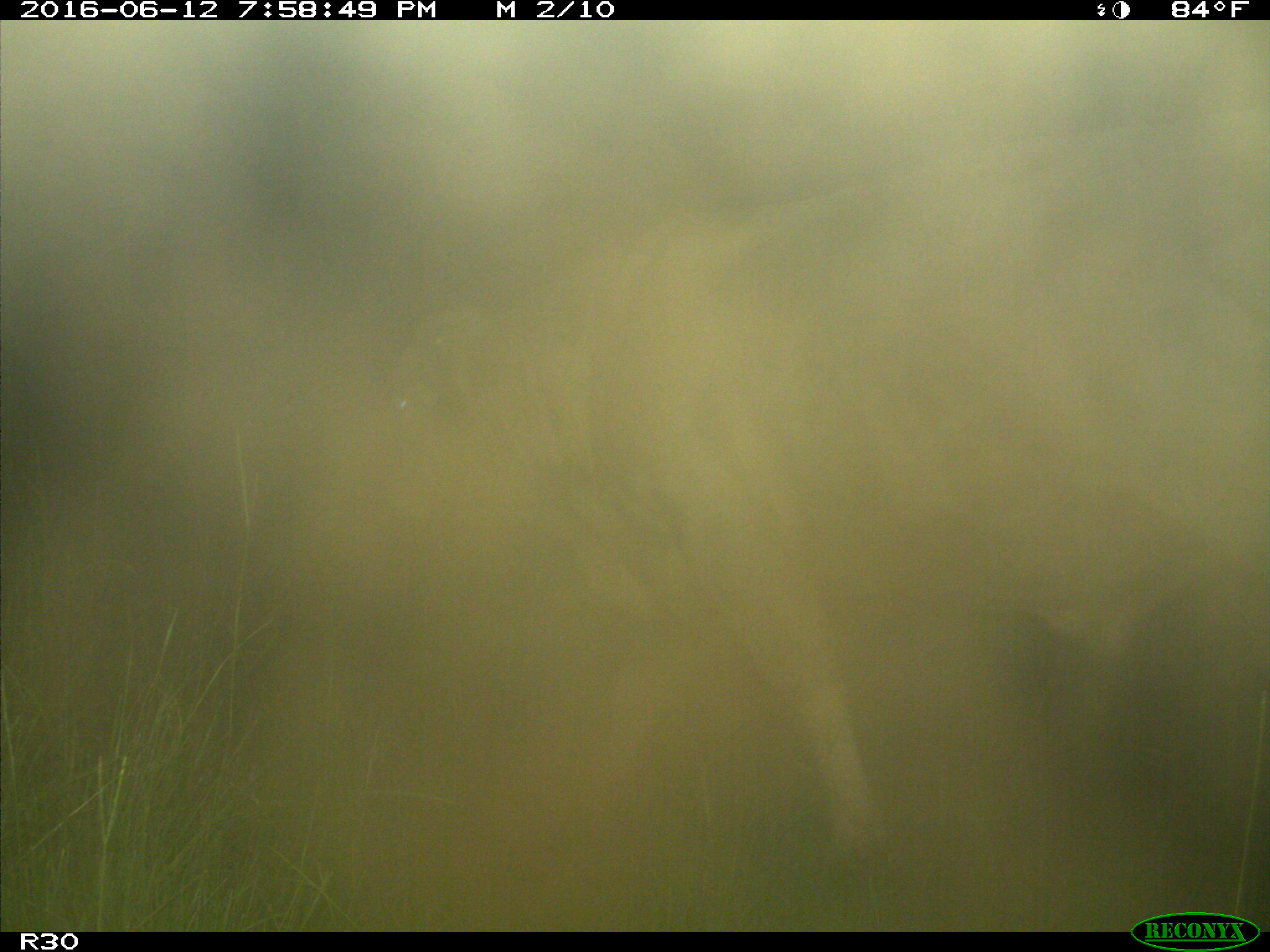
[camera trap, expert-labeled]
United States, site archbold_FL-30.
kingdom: Animalia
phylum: Chordata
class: Mammalia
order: Artiodactyla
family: Bovidae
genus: Bos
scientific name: Bos taurus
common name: domestic cow